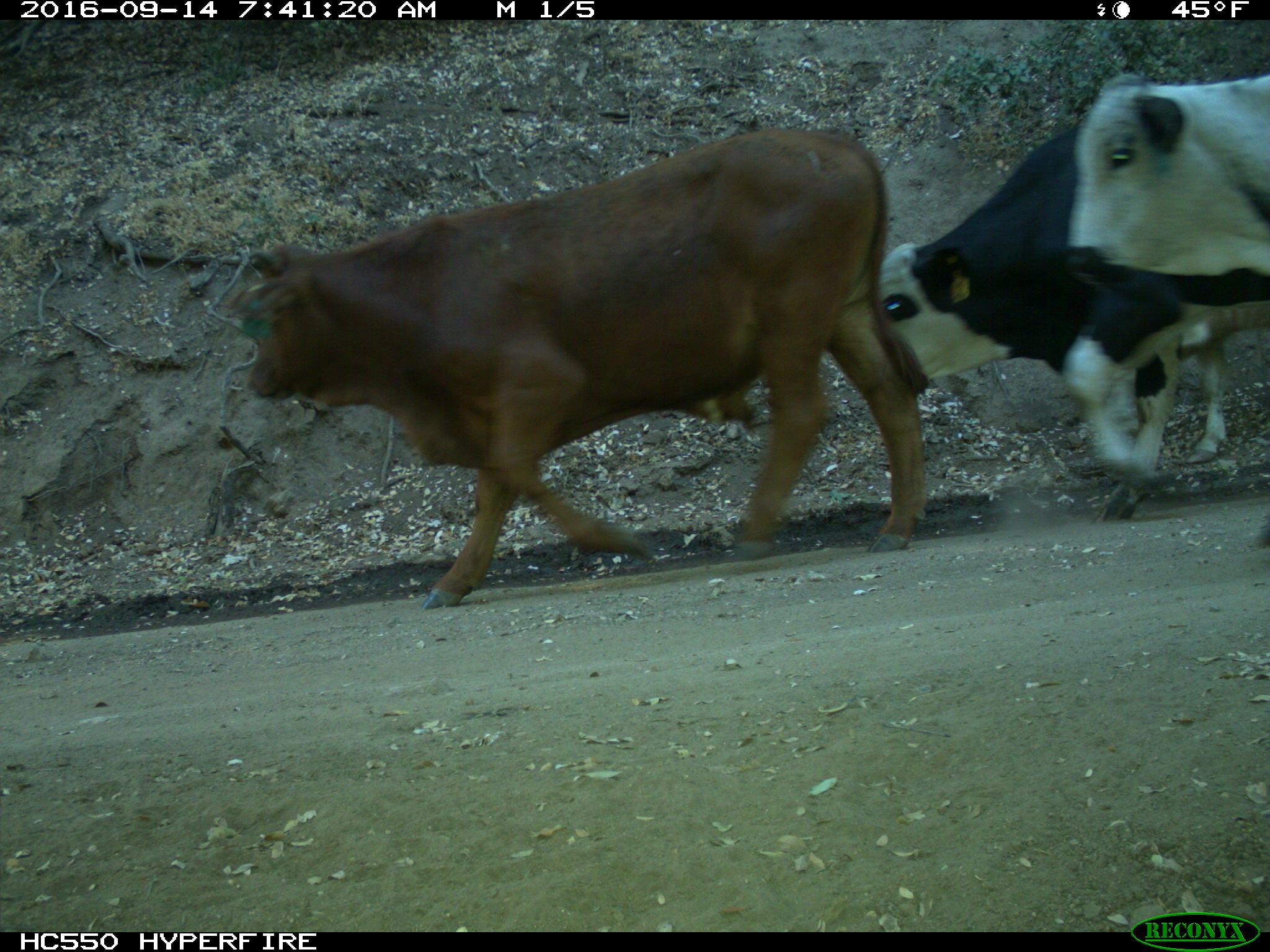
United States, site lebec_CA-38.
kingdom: Animalia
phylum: Chordata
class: Mammalia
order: Artiodactyla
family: Bovidae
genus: Bos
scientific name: Bos taurus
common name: domestic cow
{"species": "Bos taurus (domestic cow)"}